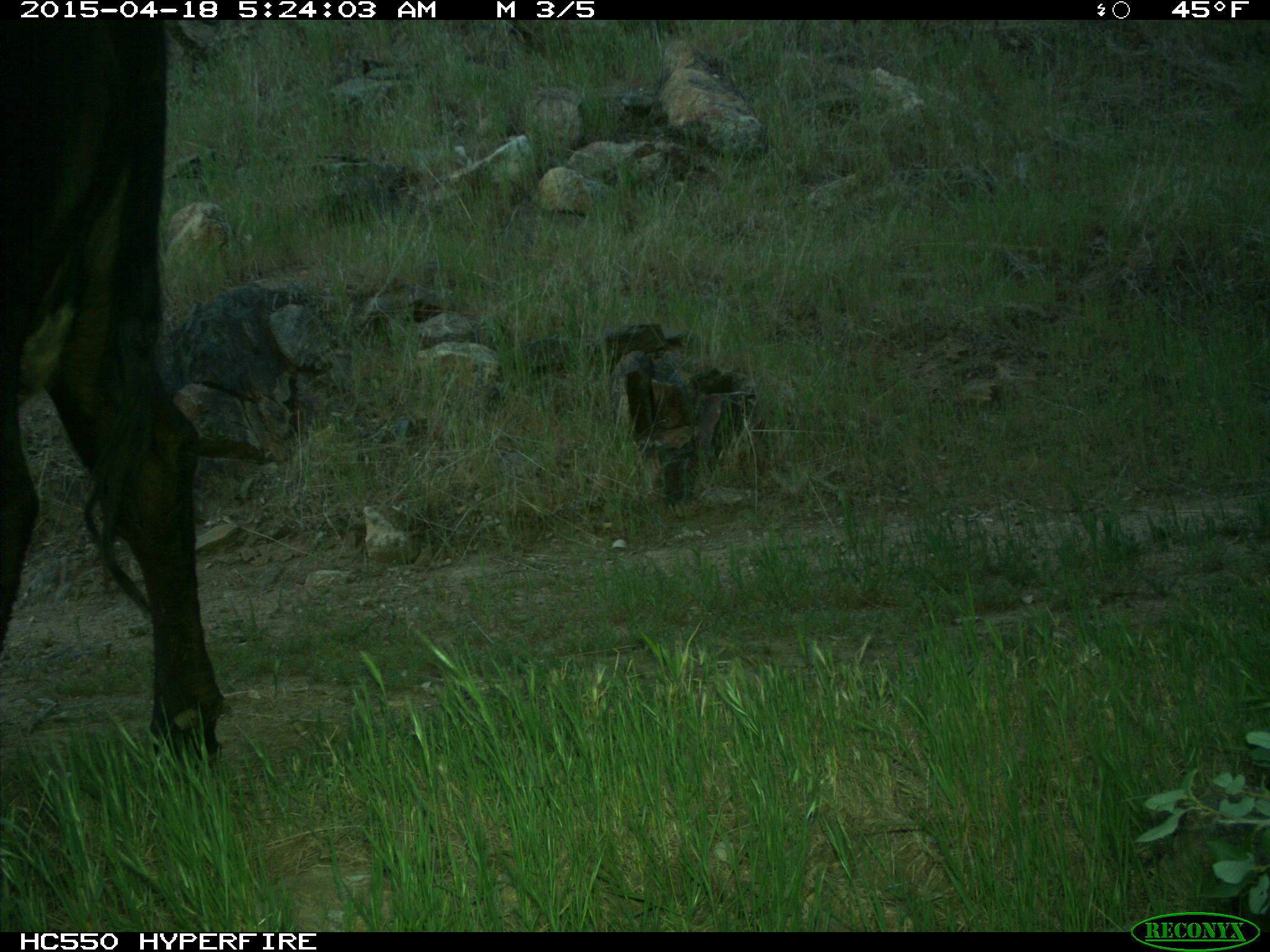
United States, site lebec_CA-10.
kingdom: Animalia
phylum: Chordata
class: Mammalia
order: Artiodactyla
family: Bovidae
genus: Bos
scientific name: Bos taurus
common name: domestic cow